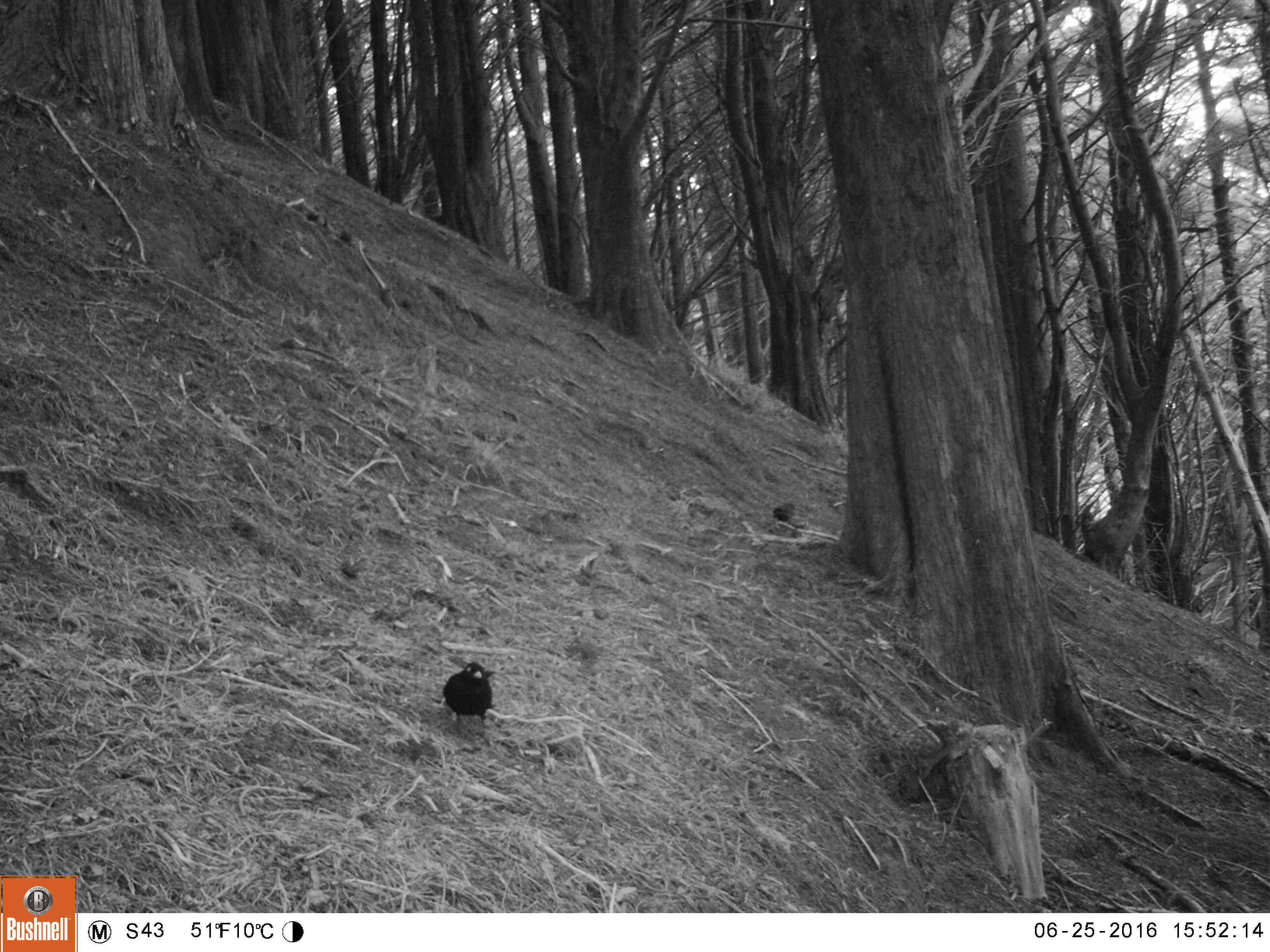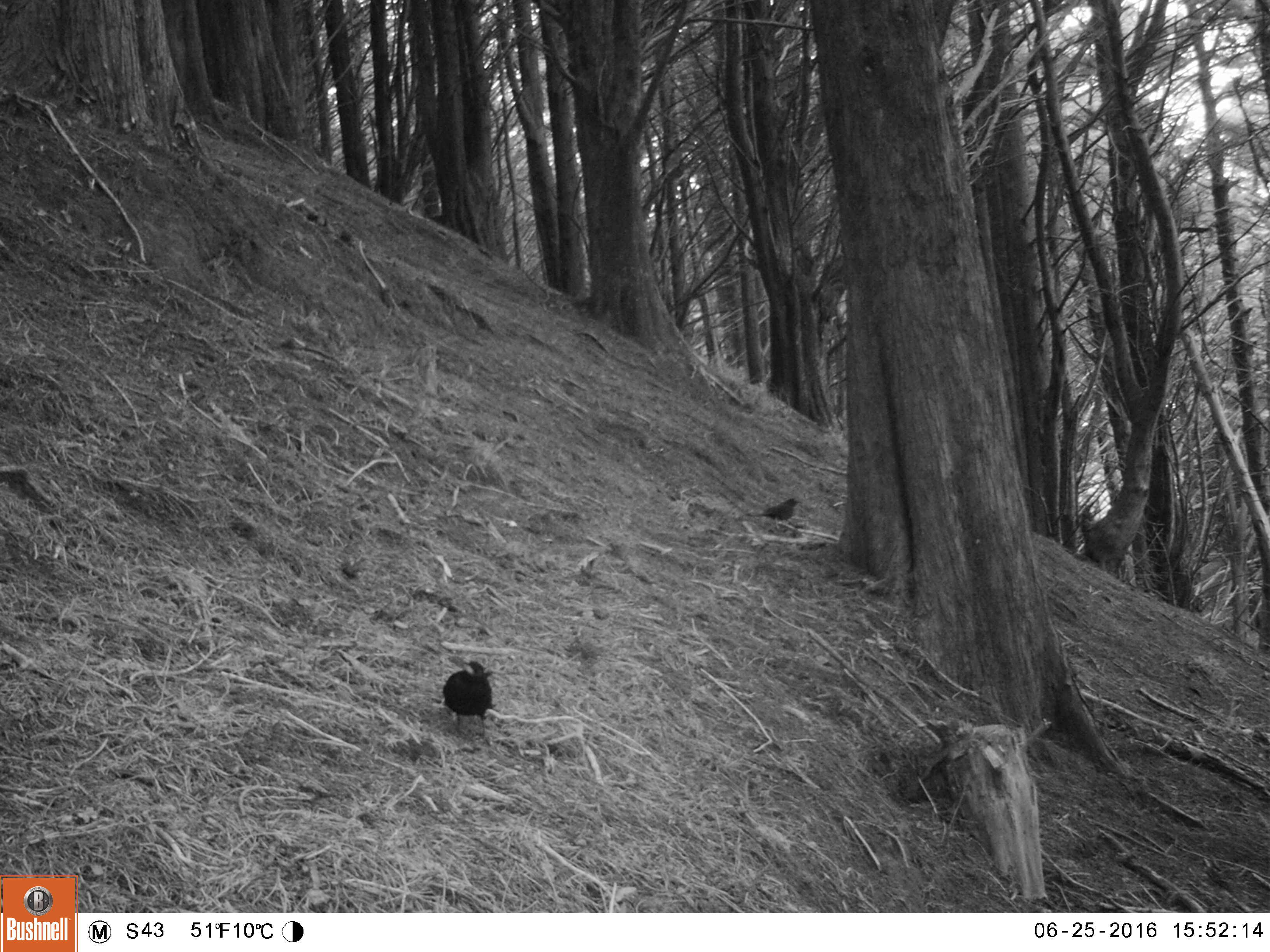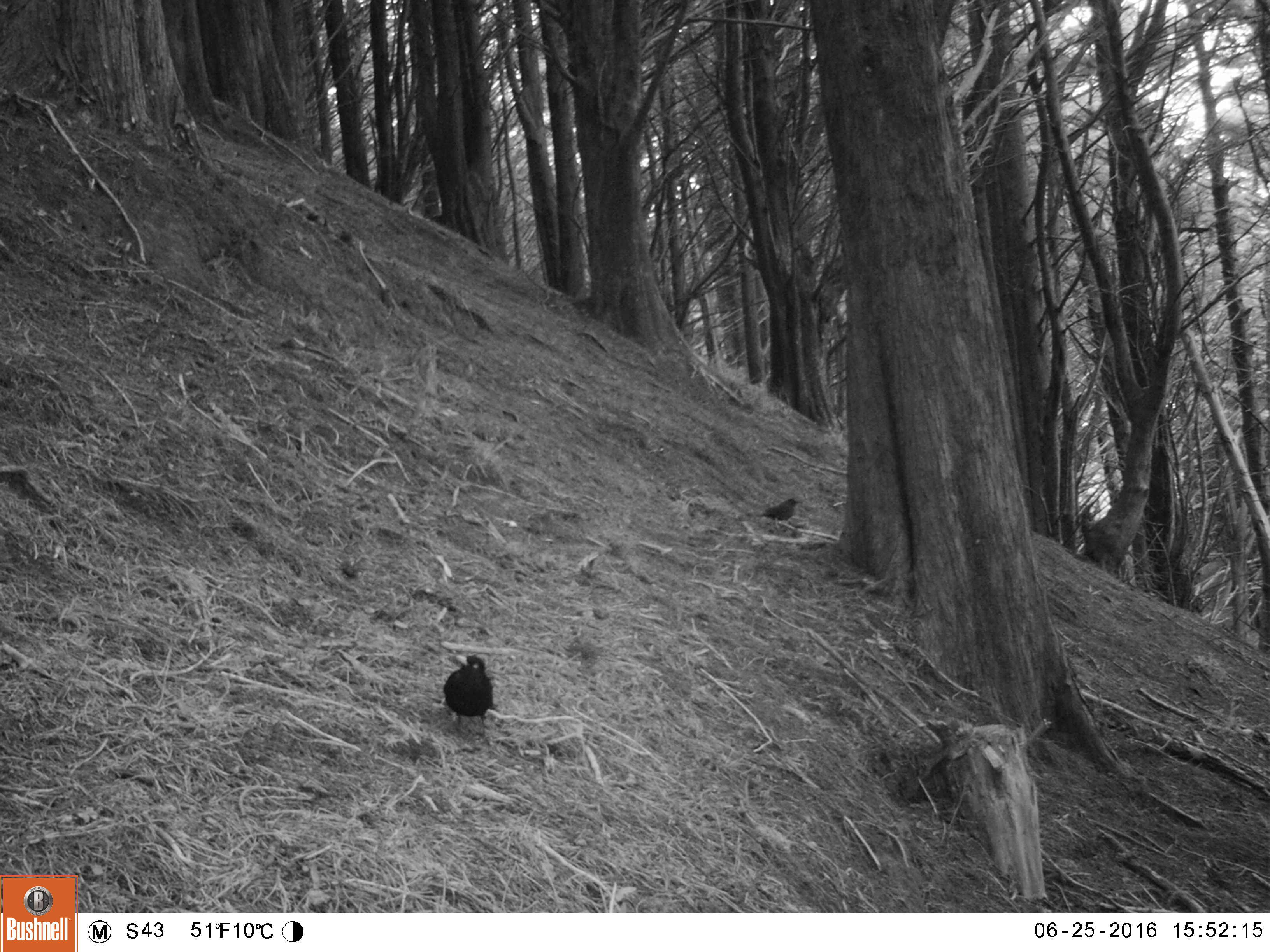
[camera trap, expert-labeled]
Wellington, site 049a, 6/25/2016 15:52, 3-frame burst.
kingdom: Animalia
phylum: Chordata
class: Aves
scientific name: Aves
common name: bird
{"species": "bird (Aves)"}